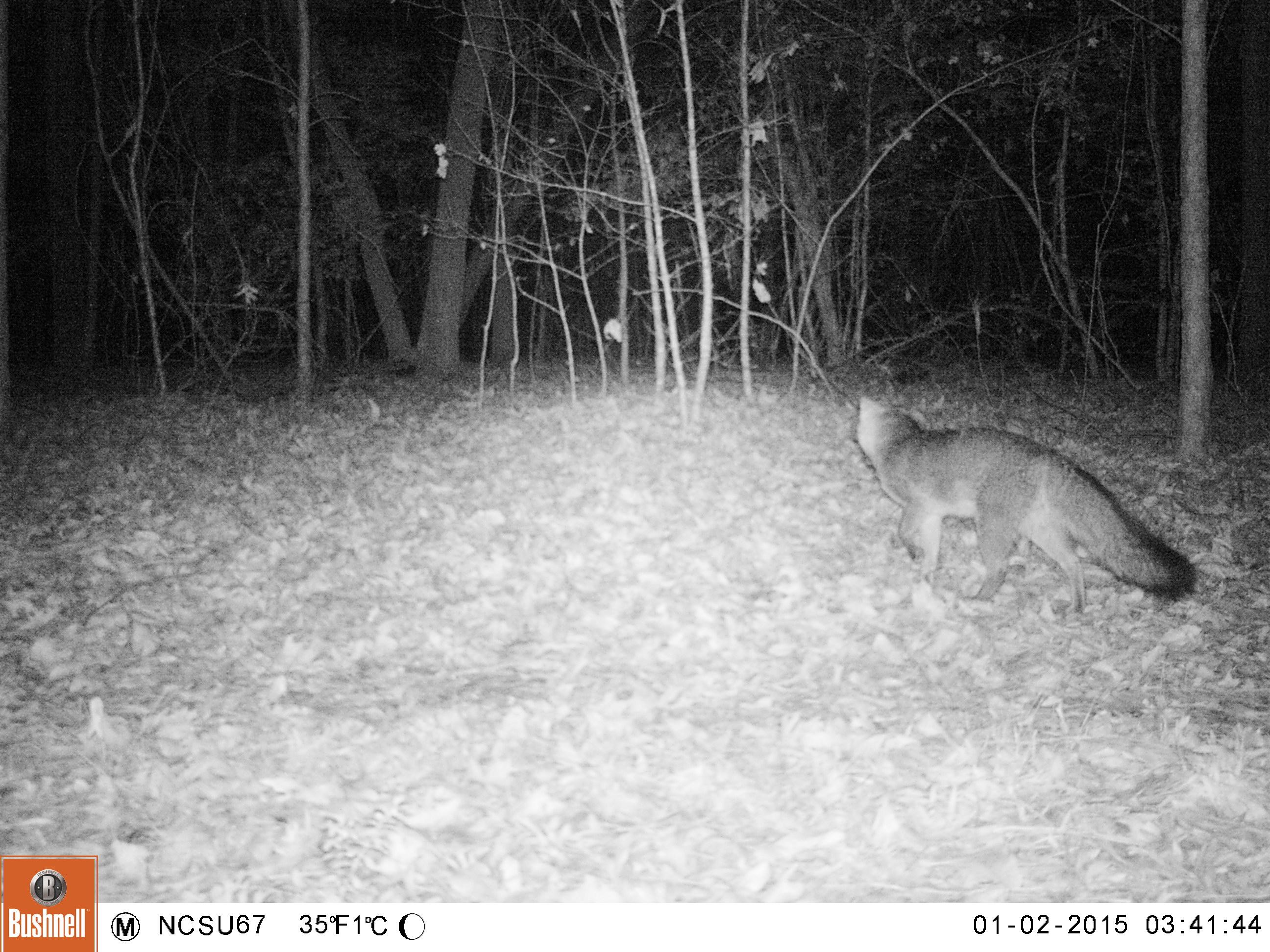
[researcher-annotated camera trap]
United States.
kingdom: Animalia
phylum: Chordata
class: Mammalia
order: Carnivora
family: Canidae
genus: Urocyon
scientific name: Urocyon cinereoargenteus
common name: gray fox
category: Grey Fox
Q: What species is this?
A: Grey Fox (gray fox) (Urocyon cinereoargenteus).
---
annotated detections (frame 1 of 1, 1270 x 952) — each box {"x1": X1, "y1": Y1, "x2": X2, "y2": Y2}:
Grey Fox: {"x1": 834, "y1": 392, "x2": 1204, "y2": 619}